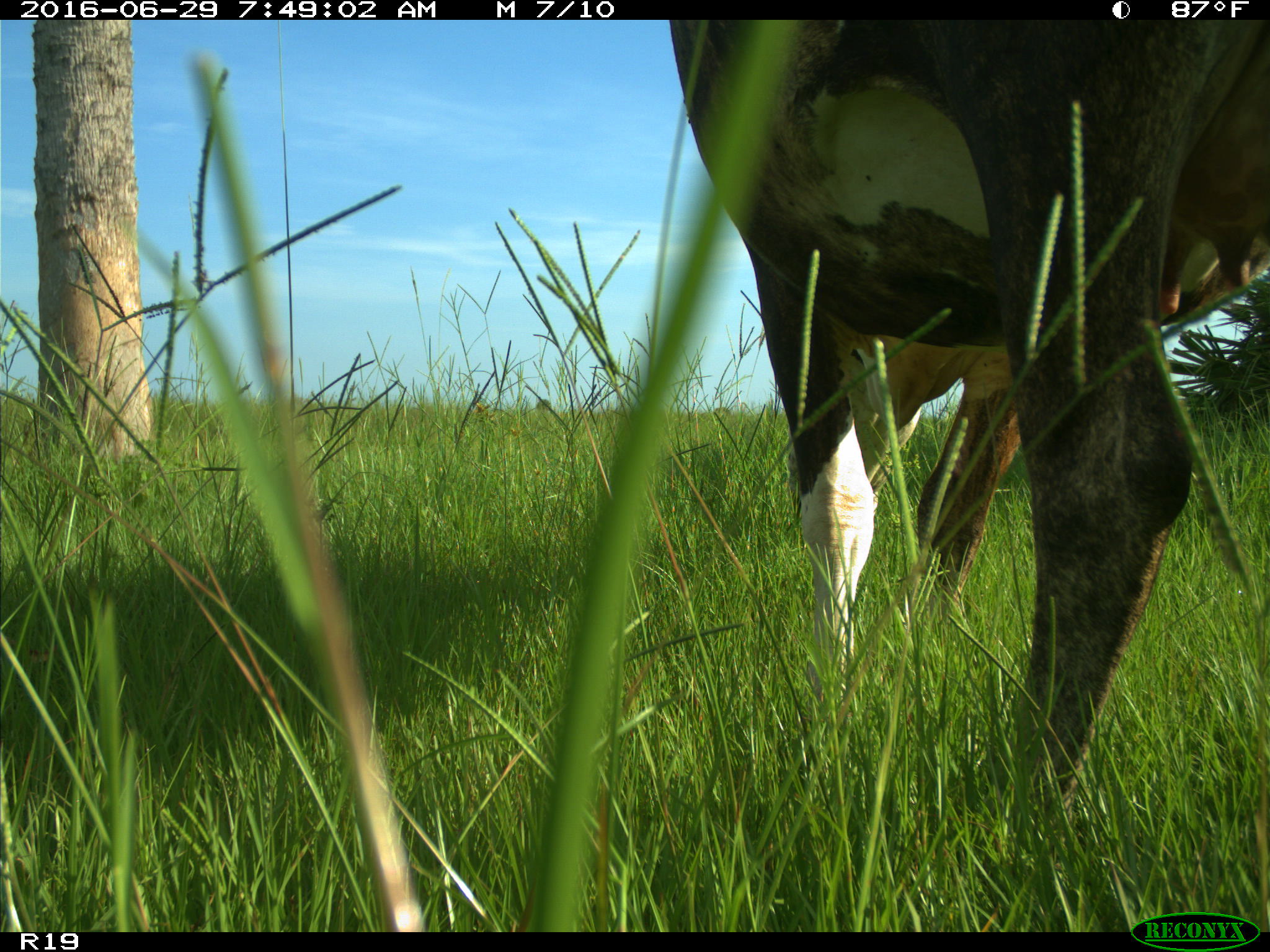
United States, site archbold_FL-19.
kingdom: Animalia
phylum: Chordata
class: Mammalia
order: Artiodactyla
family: Bovidae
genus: Bos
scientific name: Bos taurus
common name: domestic cow